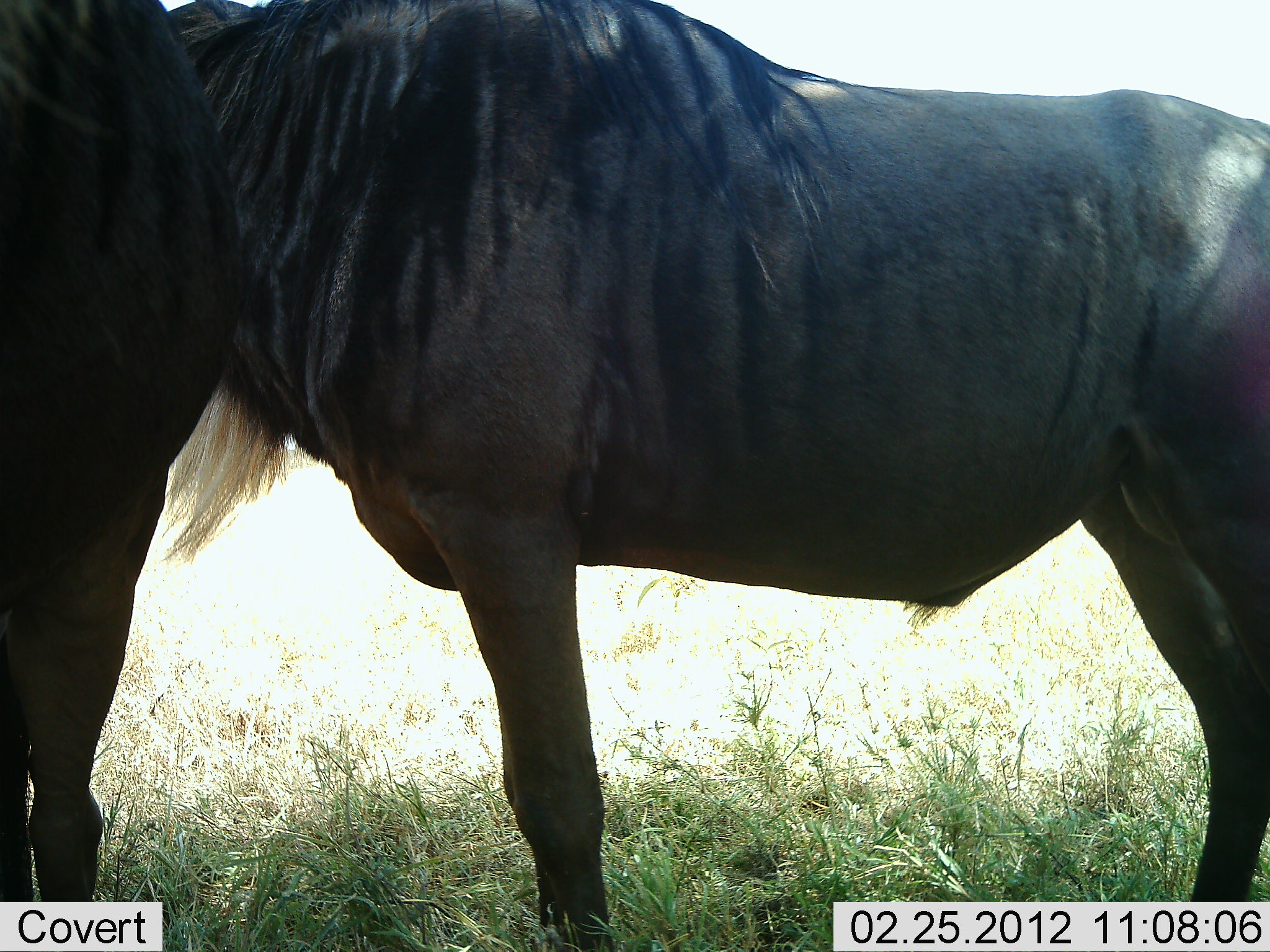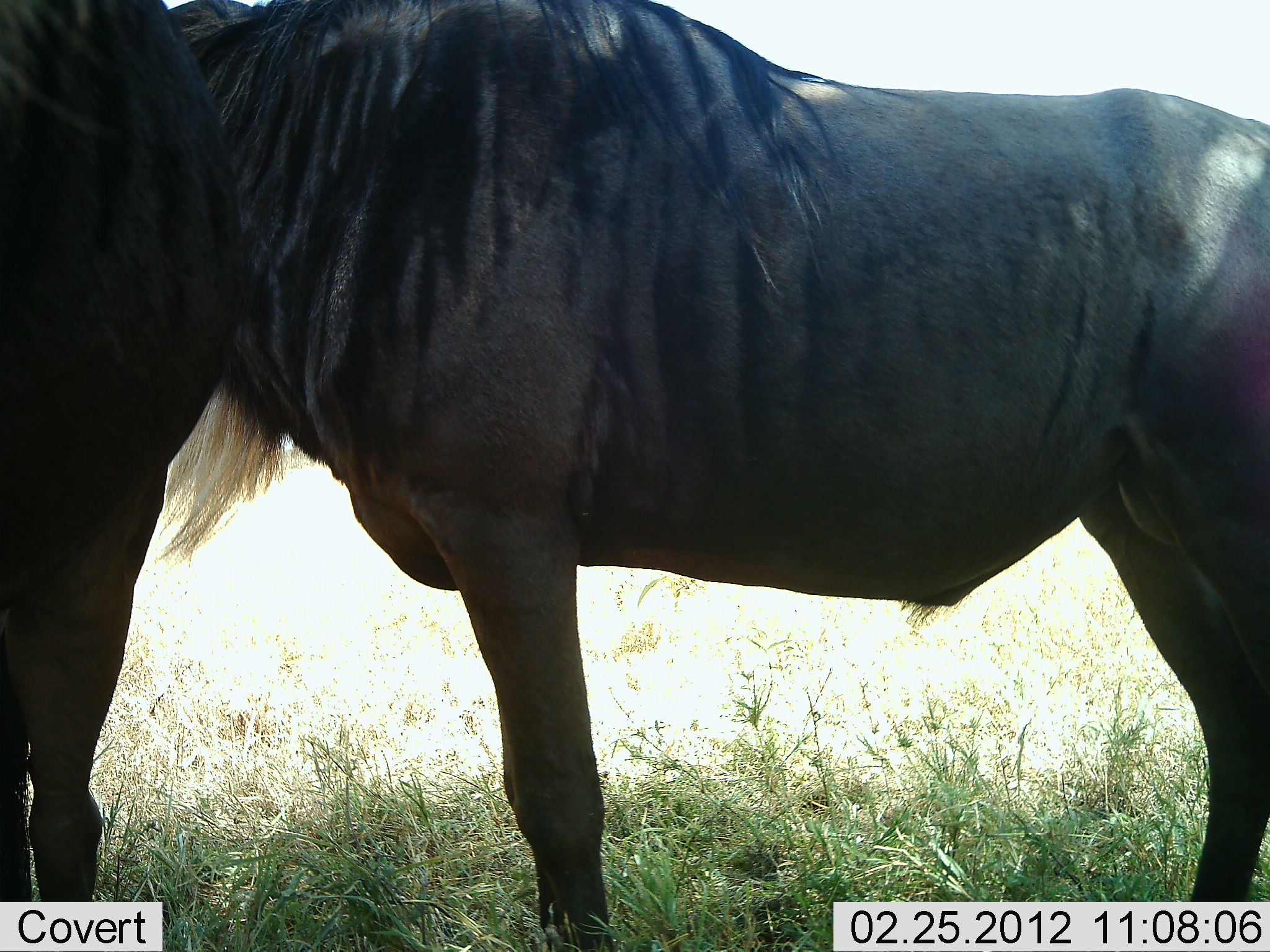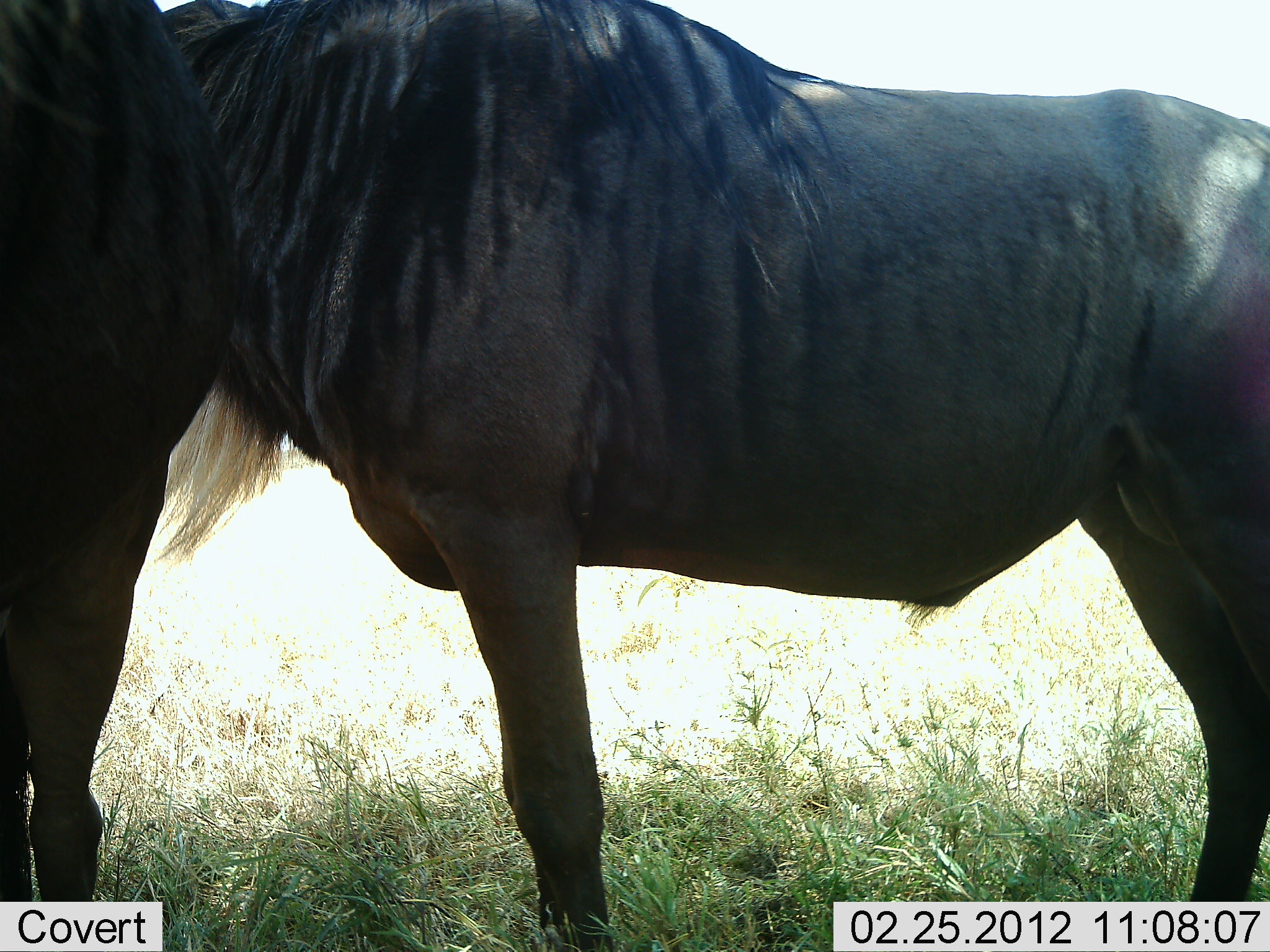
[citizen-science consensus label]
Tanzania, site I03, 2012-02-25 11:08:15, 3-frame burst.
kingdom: Animalia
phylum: Chordata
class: Mammalia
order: Artiodactyla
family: Bovidae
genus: Connochaetes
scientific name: Connochaetes taurinus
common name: blue wildebeest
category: wildebeest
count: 2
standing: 94%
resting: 3%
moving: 0%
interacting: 9%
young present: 0%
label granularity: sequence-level